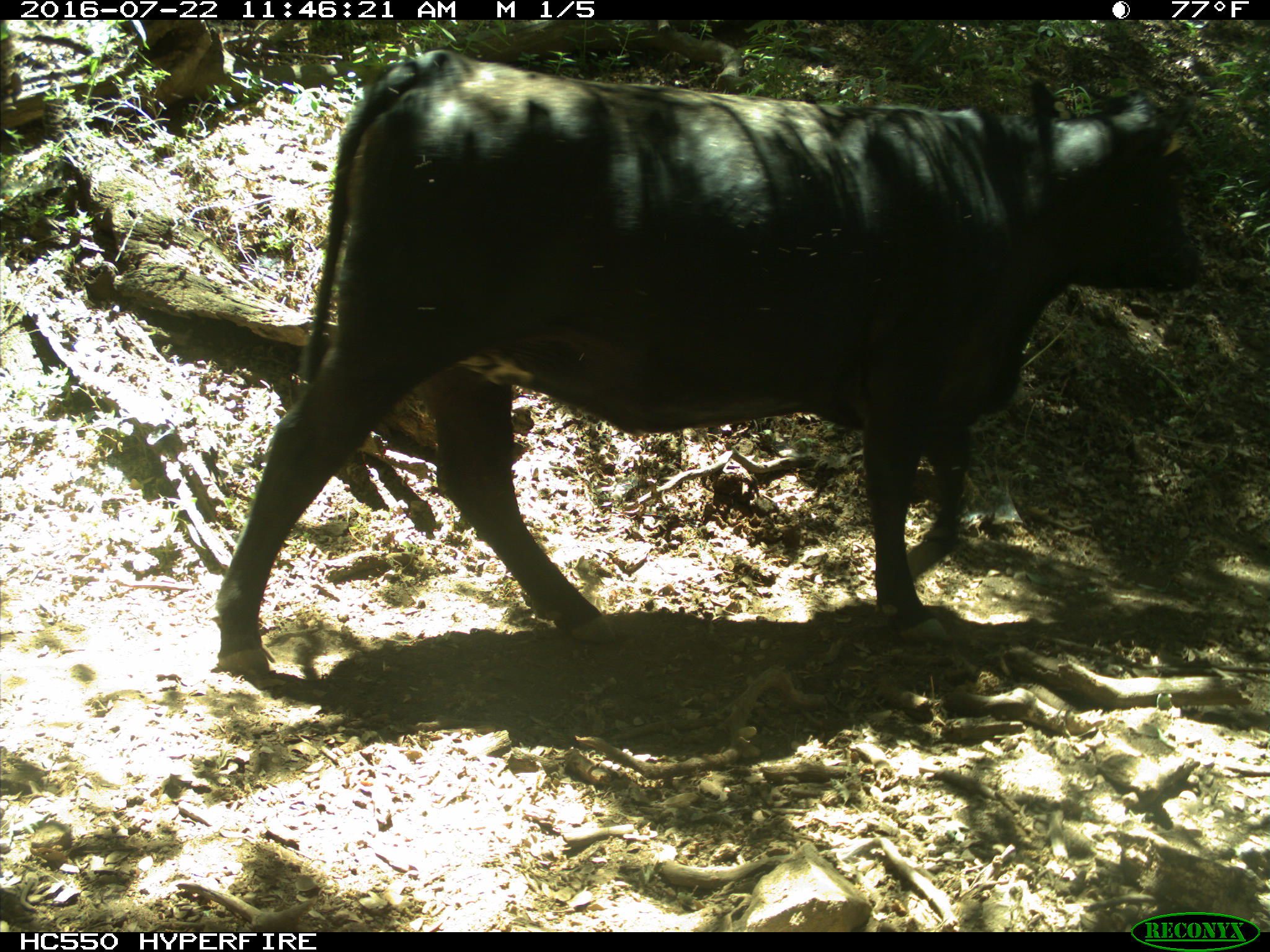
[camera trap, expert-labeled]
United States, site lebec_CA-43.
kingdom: Animalia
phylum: Chordata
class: Mammalia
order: Artiodactyla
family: Bovidae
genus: Bos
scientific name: Bos taurus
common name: domestic cow